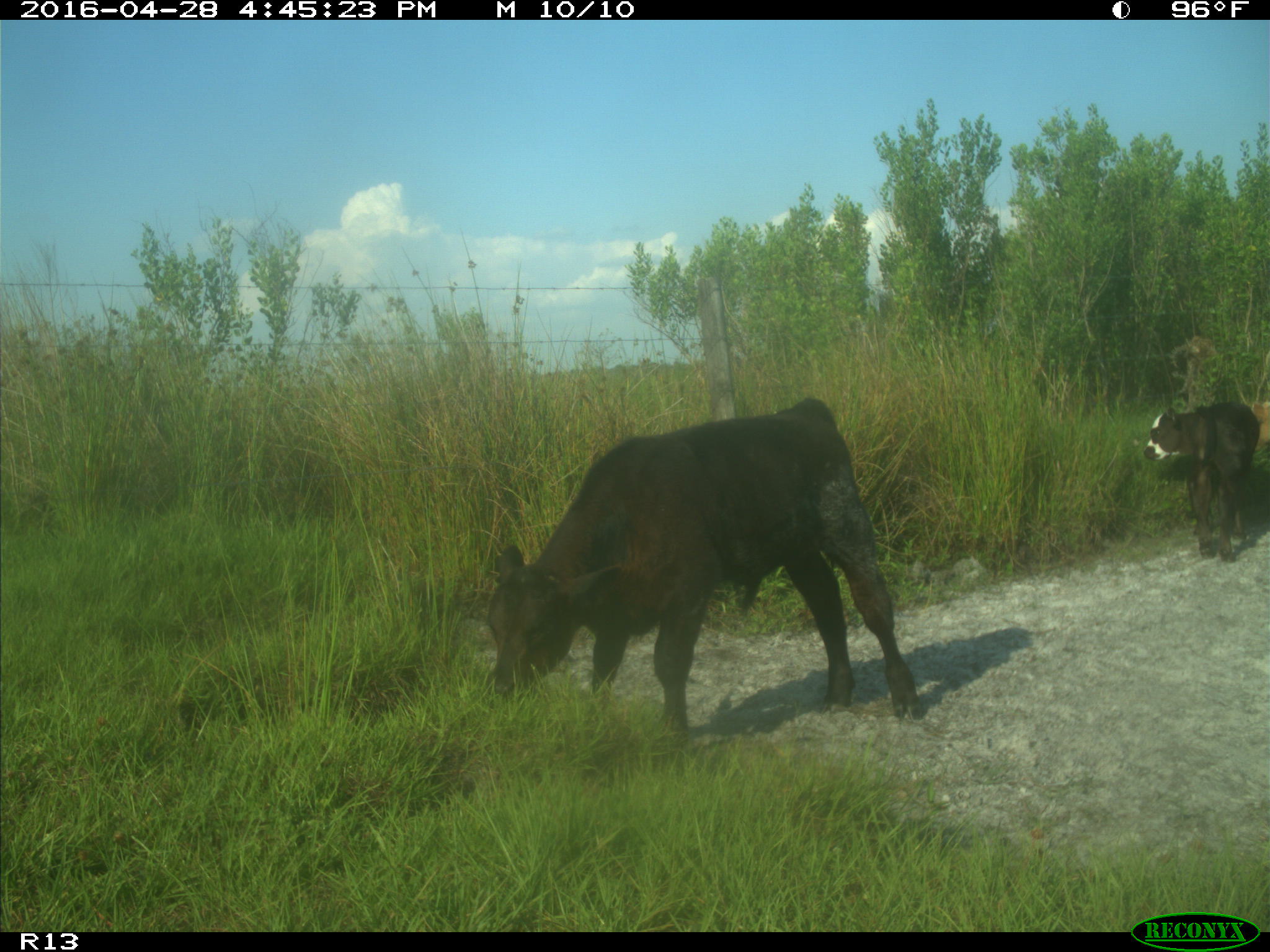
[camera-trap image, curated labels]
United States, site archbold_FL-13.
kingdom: Animalia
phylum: Chordata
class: Mammalia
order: Artiodactyla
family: Bovidae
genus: Bos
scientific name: Bos taurus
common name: domestic cow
Bos taurus (domestic cow).